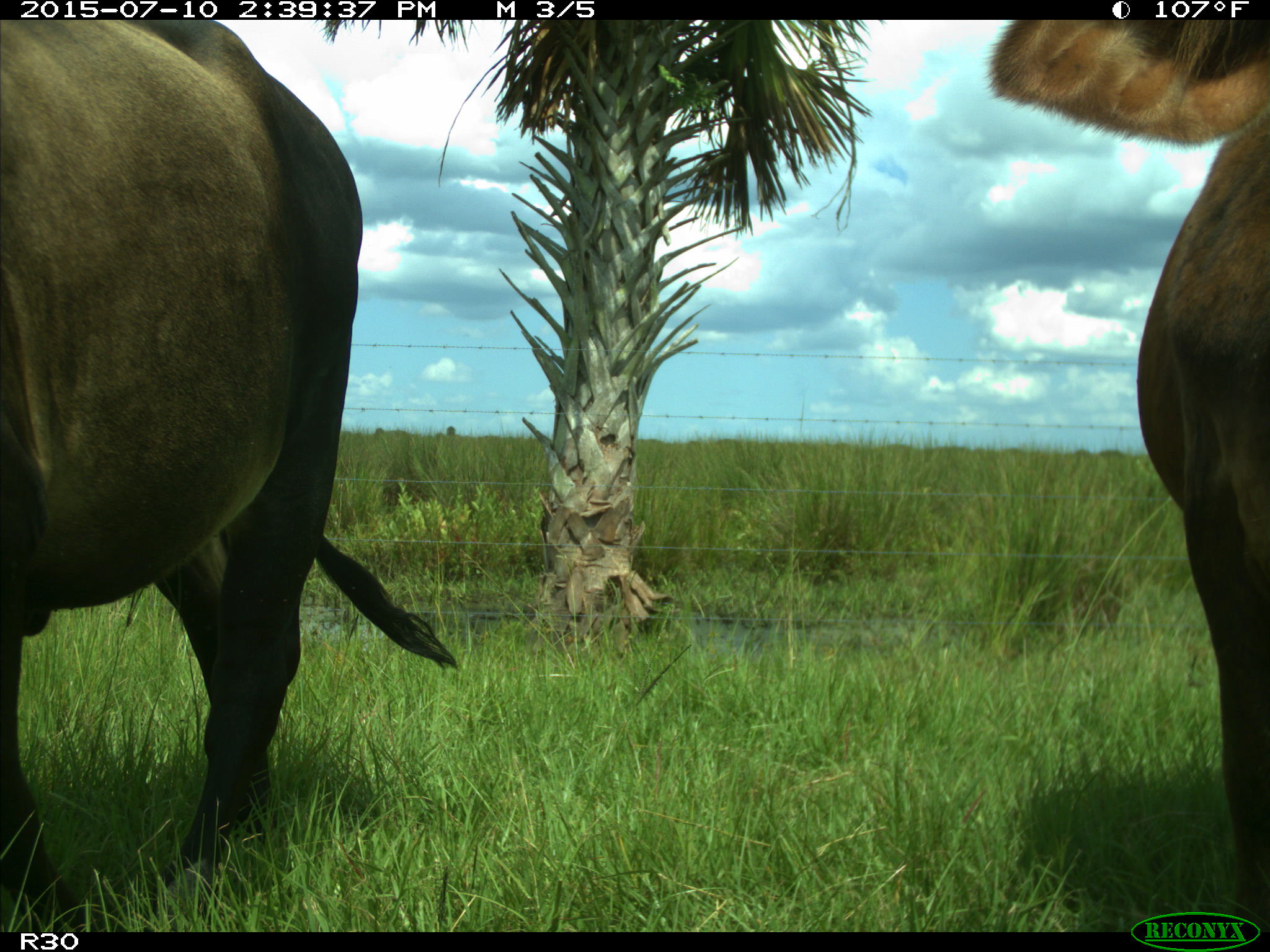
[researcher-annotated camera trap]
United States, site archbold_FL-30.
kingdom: Animalia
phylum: Chordata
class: Mammalia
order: Artiodactyla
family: Bovidae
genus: Bos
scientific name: Bos taurus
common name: domestic cow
Bos taurus (domestic cow).